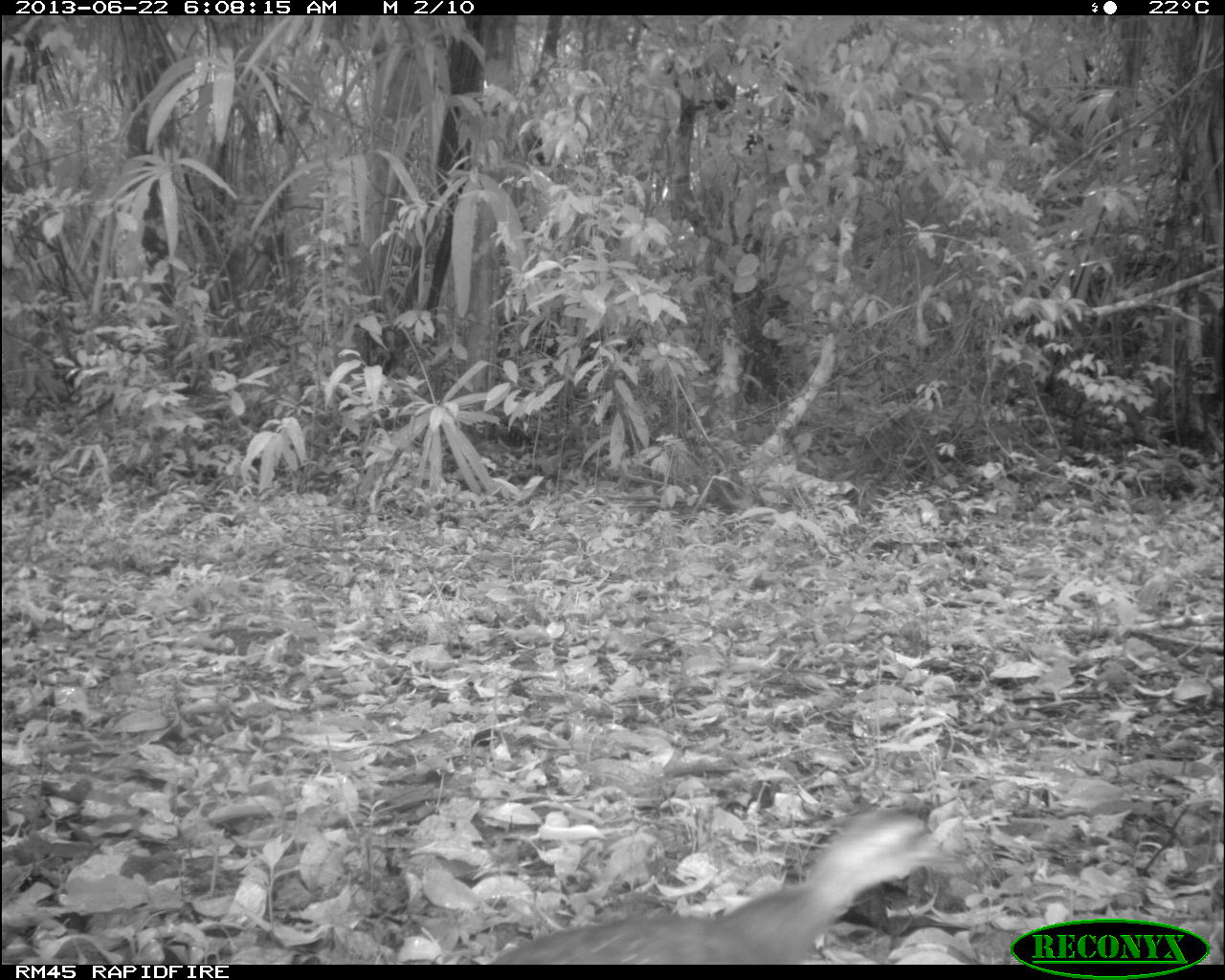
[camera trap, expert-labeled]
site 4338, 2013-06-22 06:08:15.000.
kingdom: Animalia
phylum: Chordata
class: Aves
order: Tinamiformes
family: Tinamidae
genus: Tinamus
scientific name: Tinamus major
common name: great tinamou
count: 1